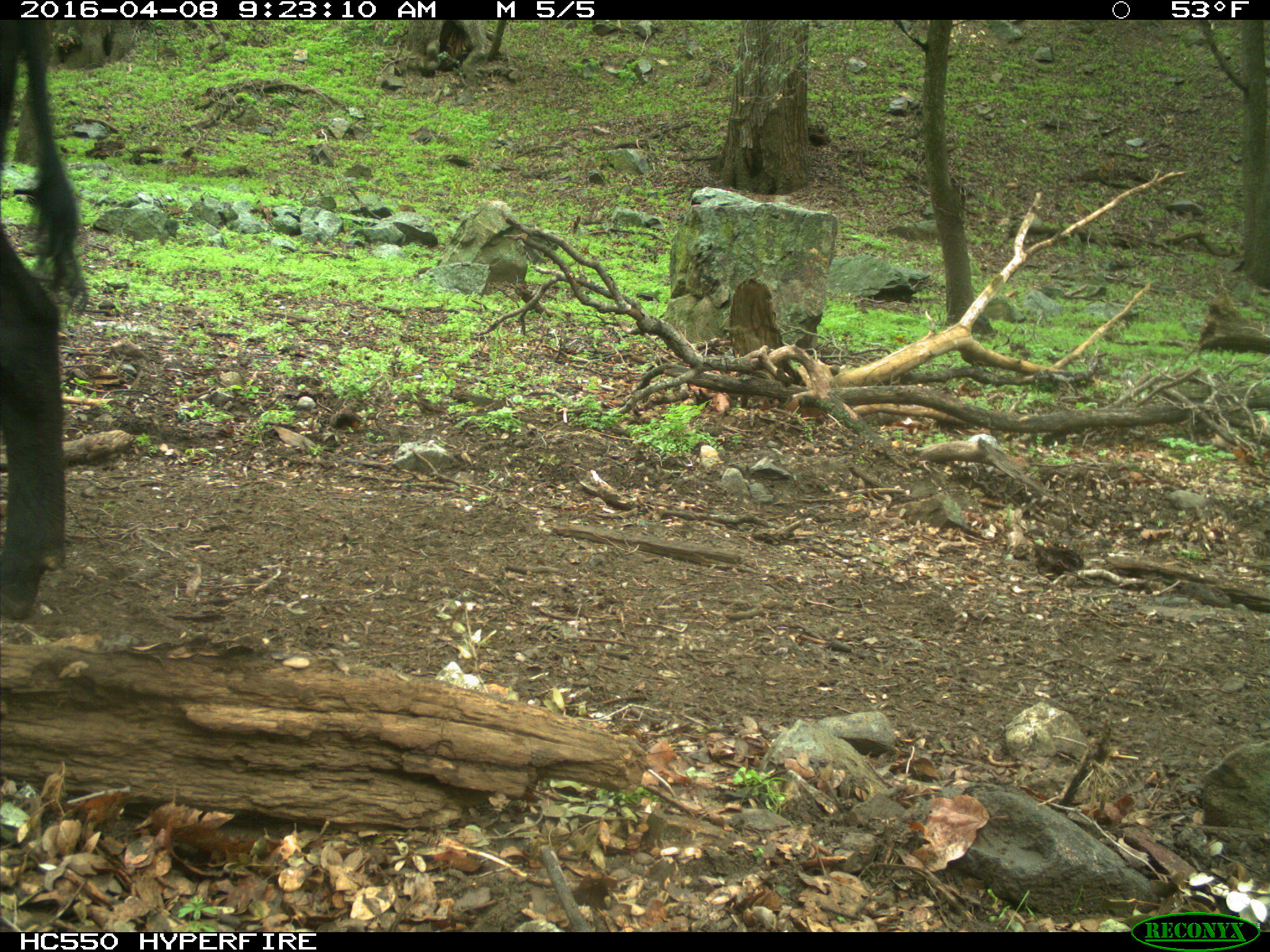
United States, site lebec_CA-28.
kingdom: Animalia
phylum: Chordata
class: Mammalia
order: Artiodactyla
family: Bovidae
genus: Bos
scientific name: Bos taurus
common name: domestic cow